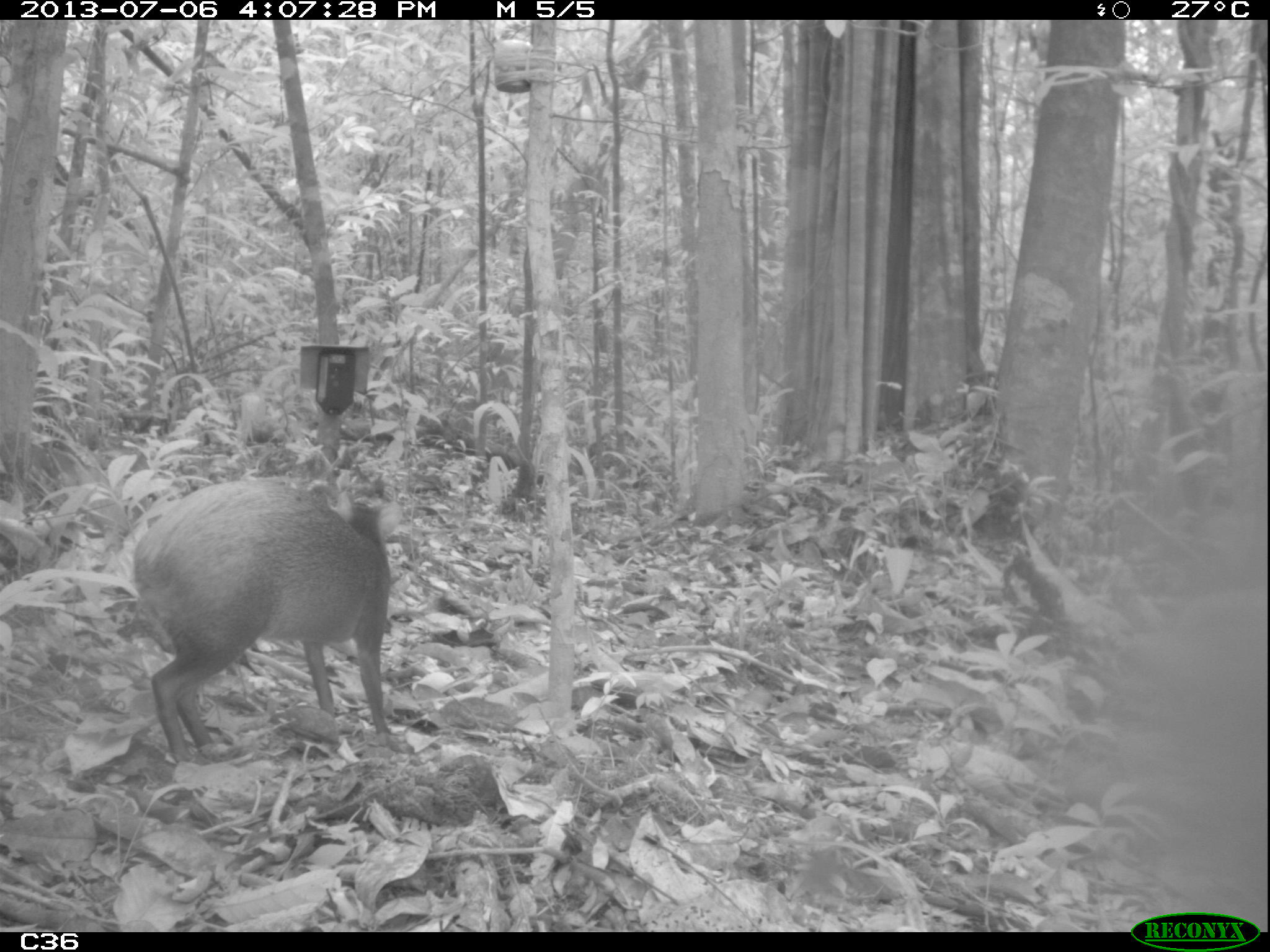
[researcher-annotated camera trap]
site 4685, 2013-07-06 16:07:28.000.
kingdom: Animalia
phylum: Chordata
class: Mammalia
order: Rodentia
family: Dasyproctidae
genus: Dasyprocta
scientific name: Dasyprocta leporina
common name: red-rumped agouti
Dasyprocta leporina (red-rumped agouti), count 1, age adult.